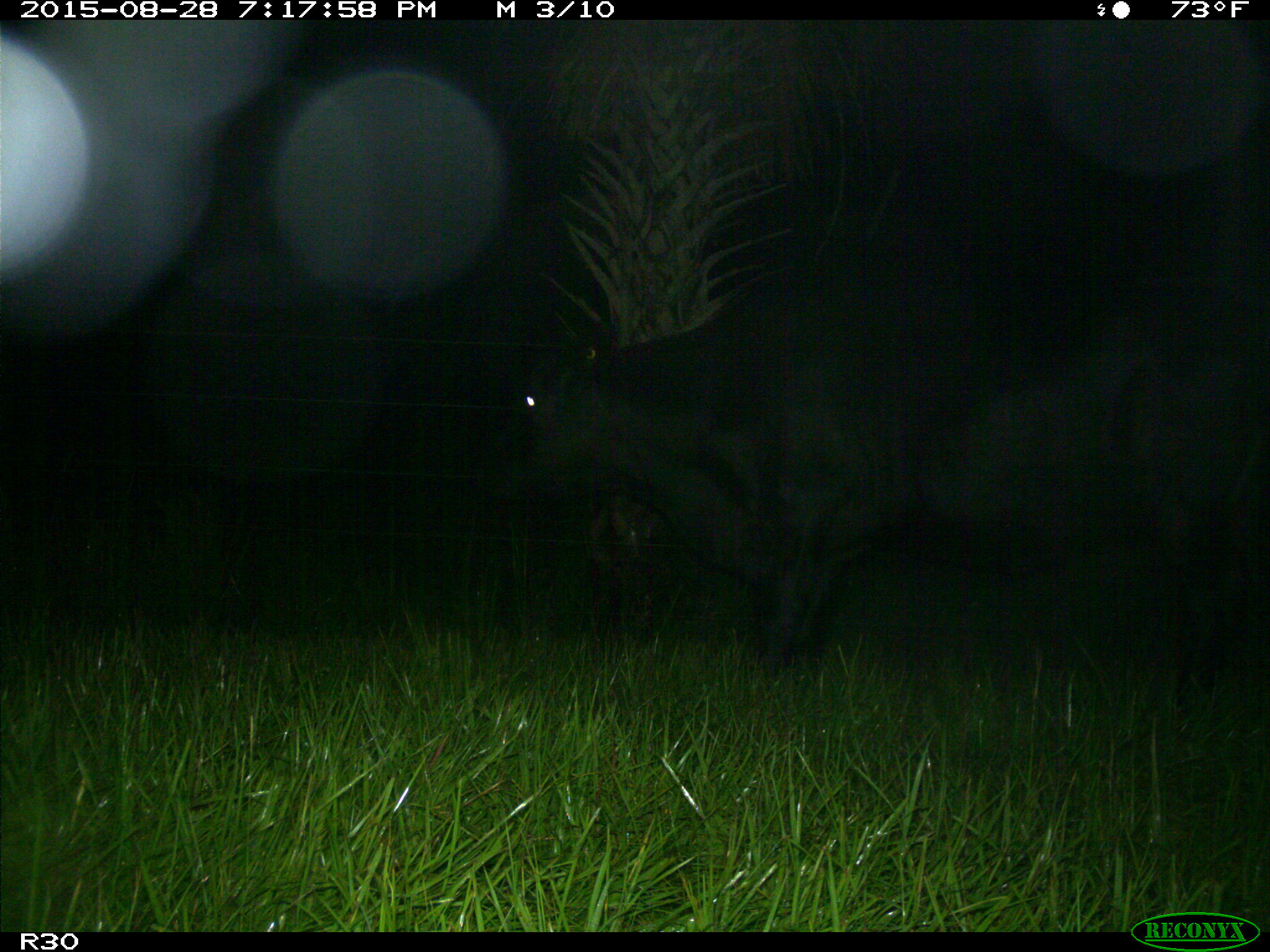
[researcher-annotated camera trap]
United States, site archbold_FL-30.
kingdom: Animalia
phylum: Chordata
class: Mammalia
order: Artiodactyla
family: Bovidae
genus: Bos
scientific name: Bos taurus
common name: domestic cow